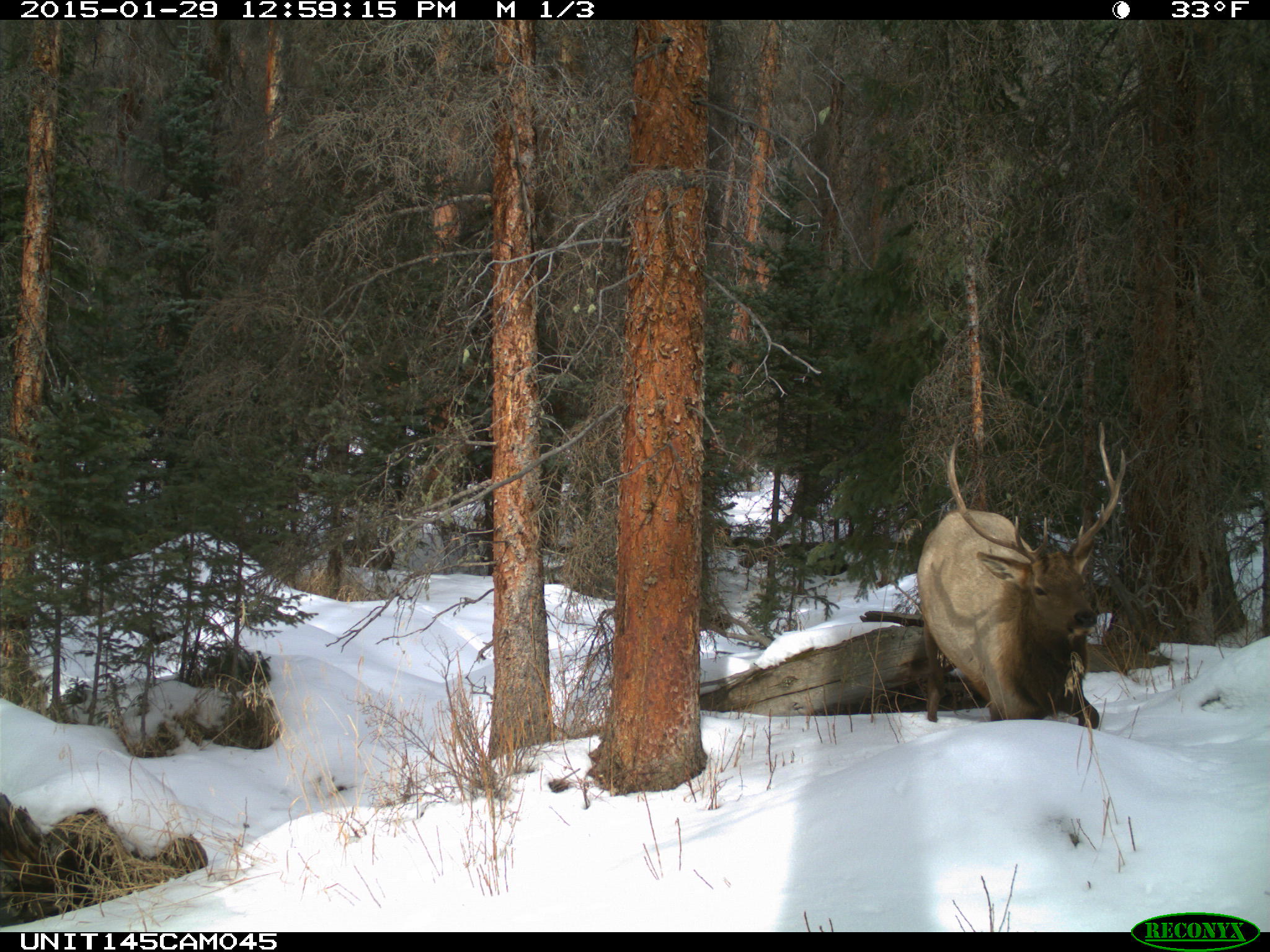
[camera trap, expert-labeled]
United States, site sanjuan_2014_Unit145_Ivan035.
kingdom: Animalia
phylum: Chordata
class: Mammalia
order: Artiodactyla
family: Cervidae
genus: Cervus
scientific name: Cervus elaphus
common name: red deer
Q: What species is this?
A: Cervus elaphus (red deer).